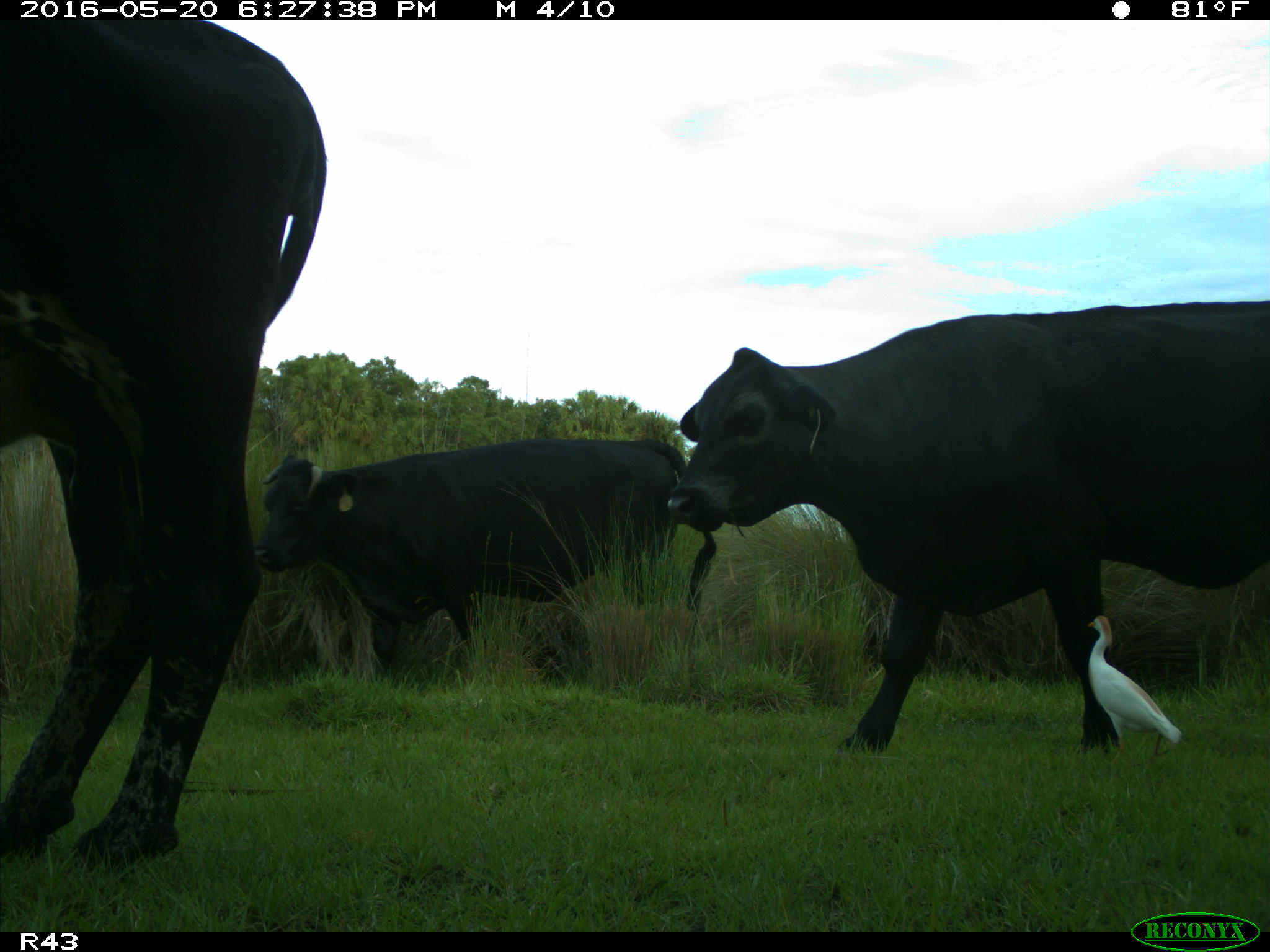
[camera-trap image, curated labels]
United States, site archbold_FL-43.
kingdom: Animalia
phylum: Chordata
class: Mammalia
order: Artiodactyla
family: Bovidae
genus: Bos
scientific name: Bos taurus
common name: domestic cow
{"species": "Bos taurus (domestic cow)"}